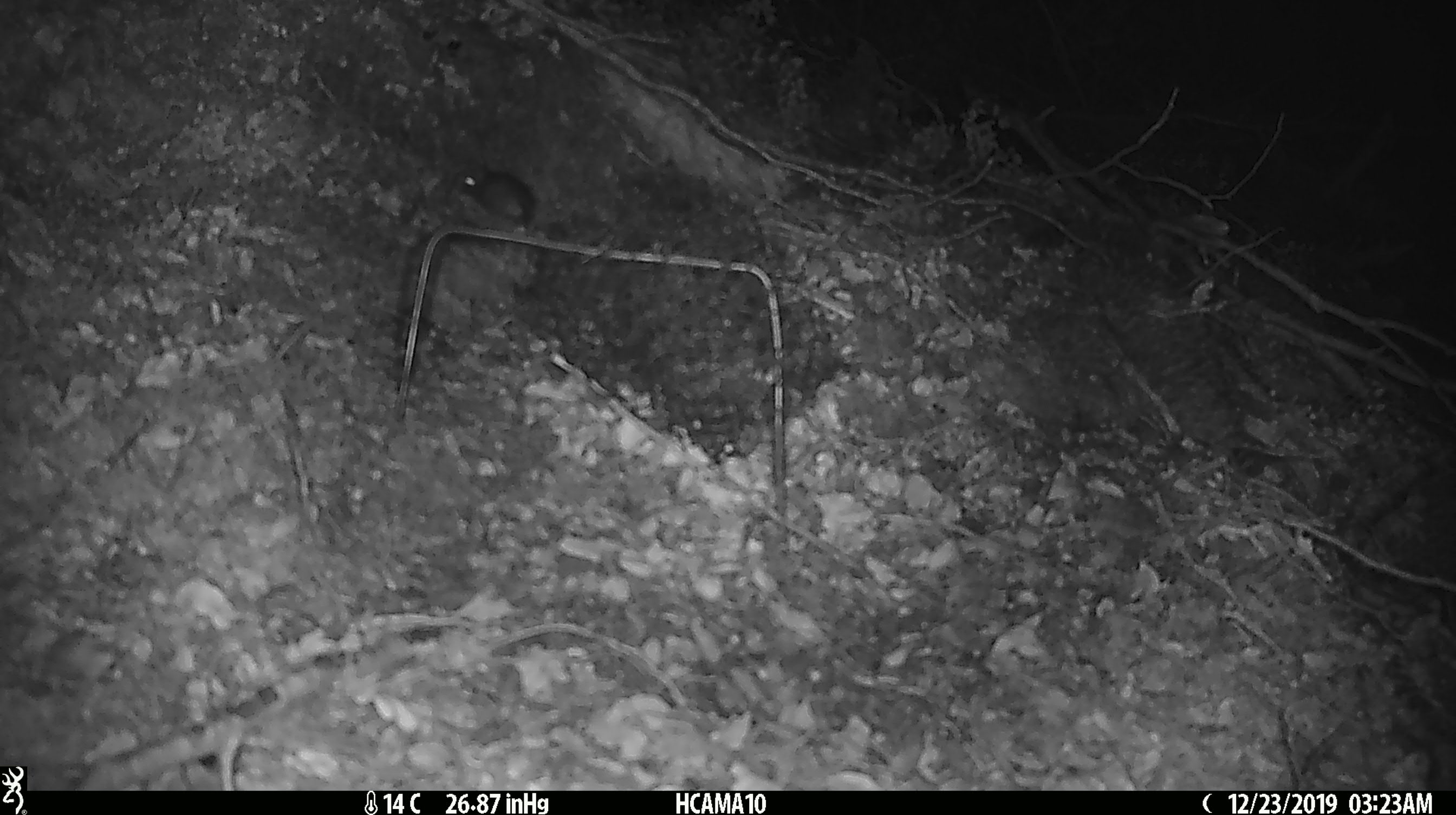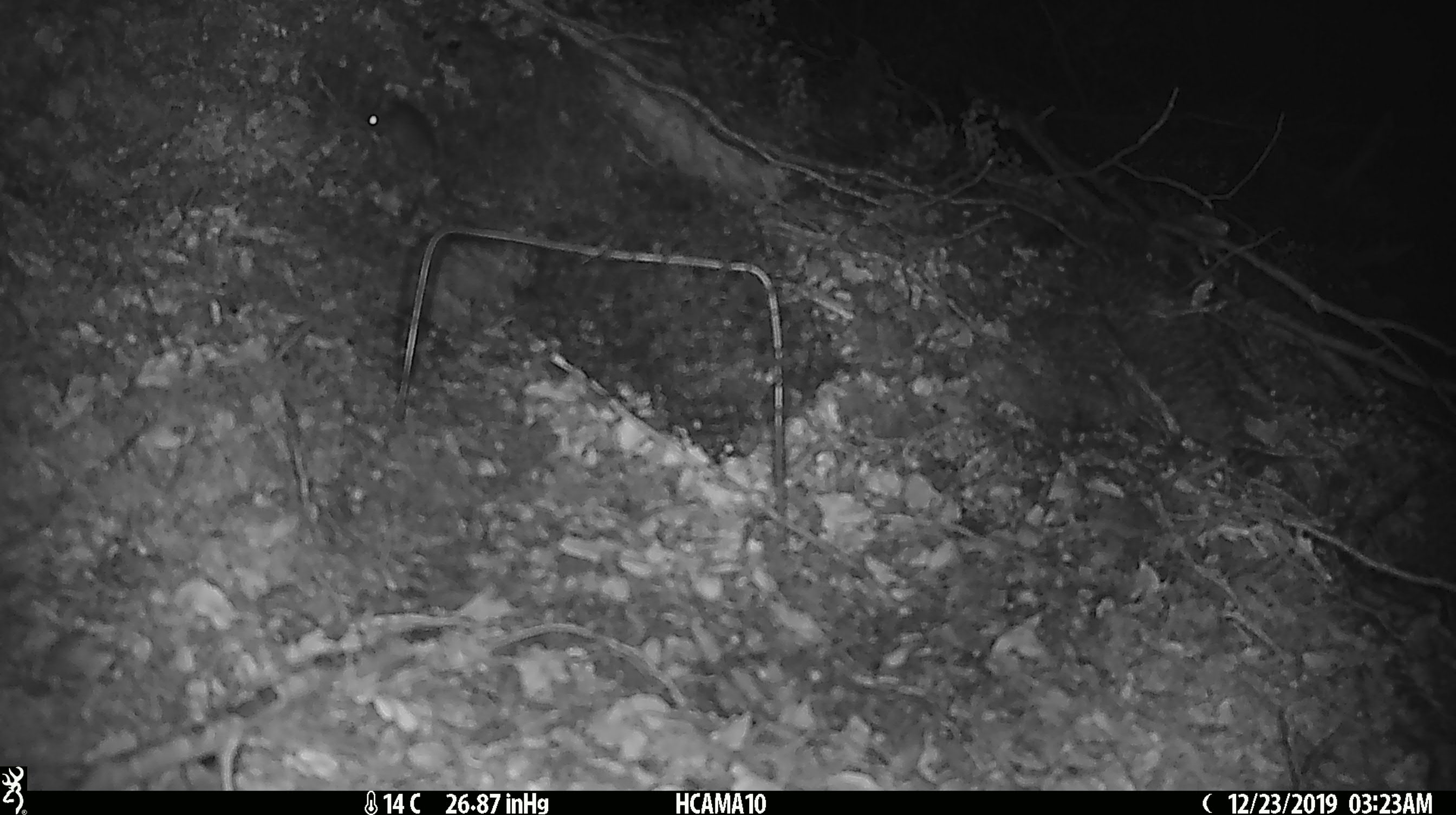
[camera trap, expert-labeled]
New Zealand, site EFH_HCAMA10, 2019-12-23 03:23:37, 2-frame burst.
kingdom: Animalia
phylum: Chordata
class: Mammalia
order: Rodentia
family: Muridae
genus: Mus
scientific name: Mus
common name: mouse